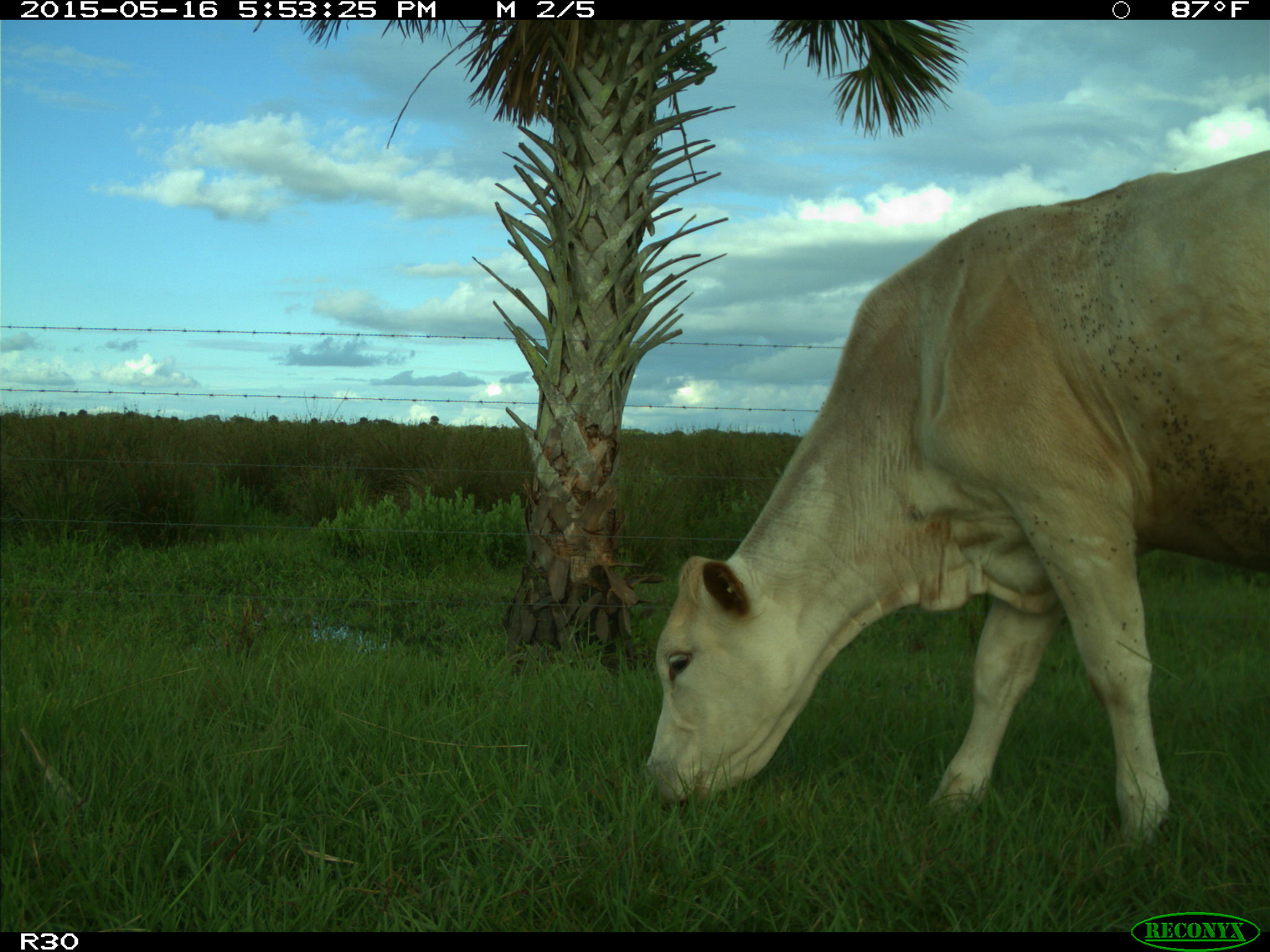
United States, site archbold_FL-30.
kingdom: Animalia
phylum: Chordata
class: Mammalia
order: Artiodactyla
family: Bovidae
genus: Bos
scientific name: Bos taurus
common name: domestic cow